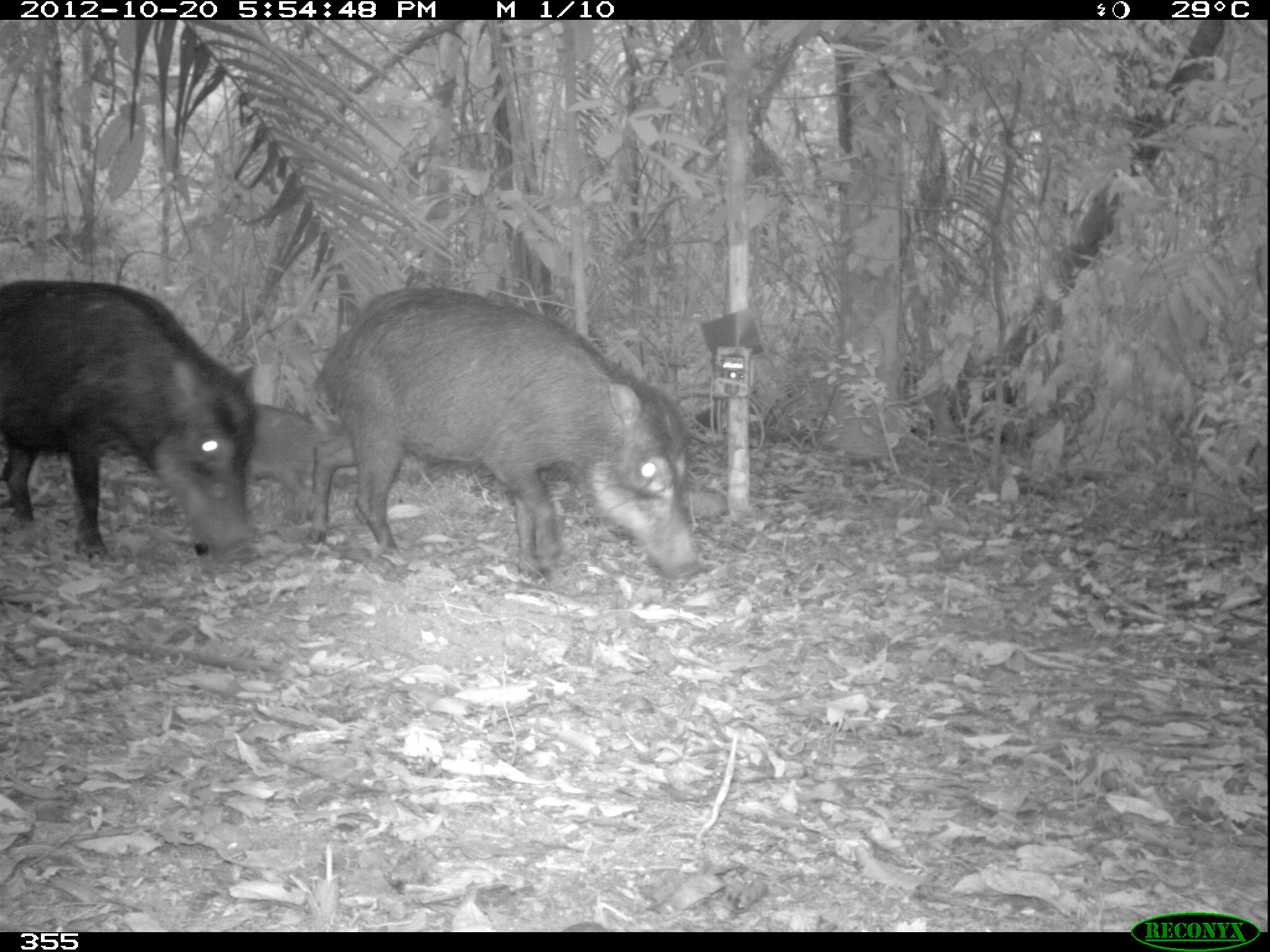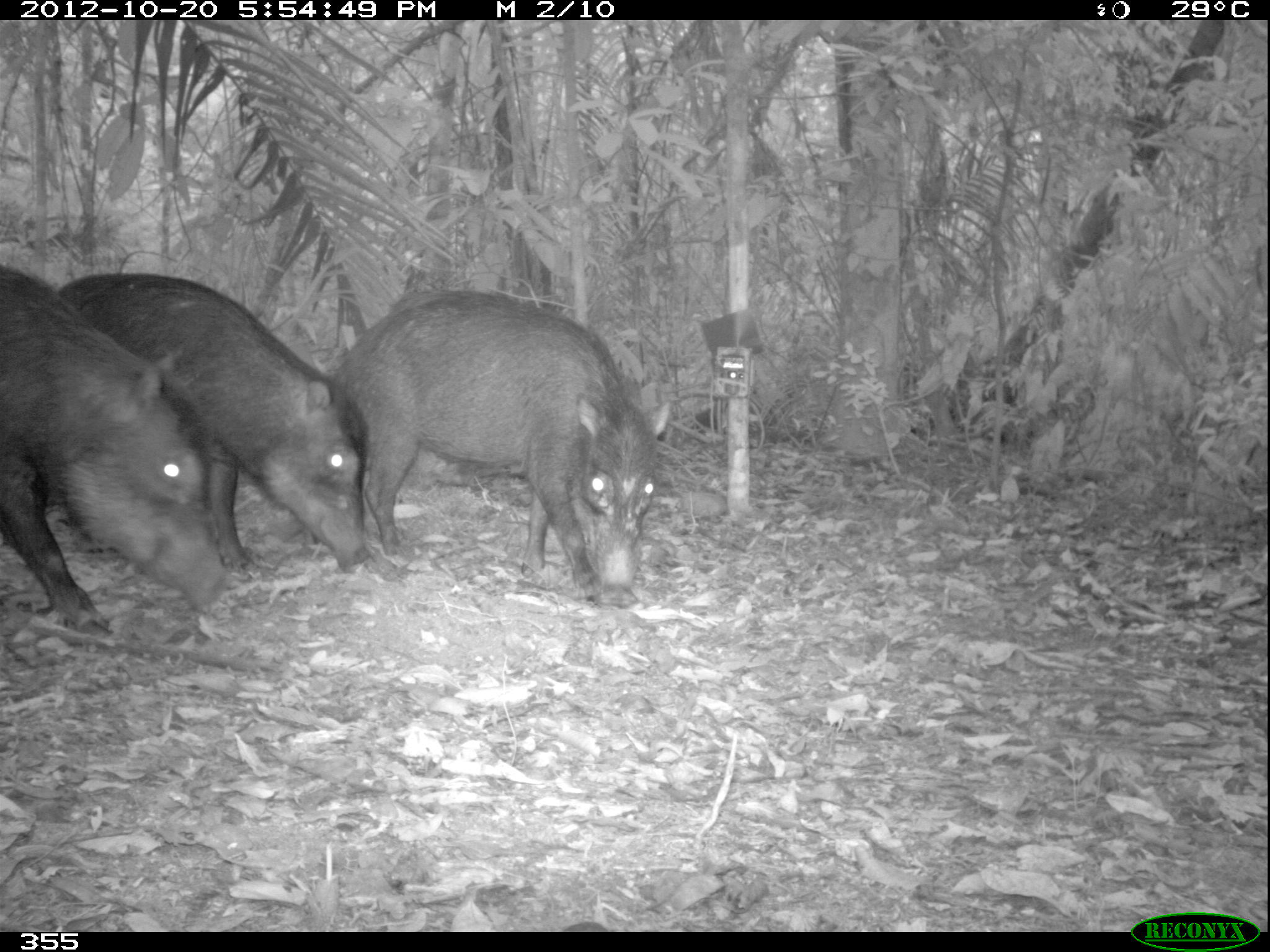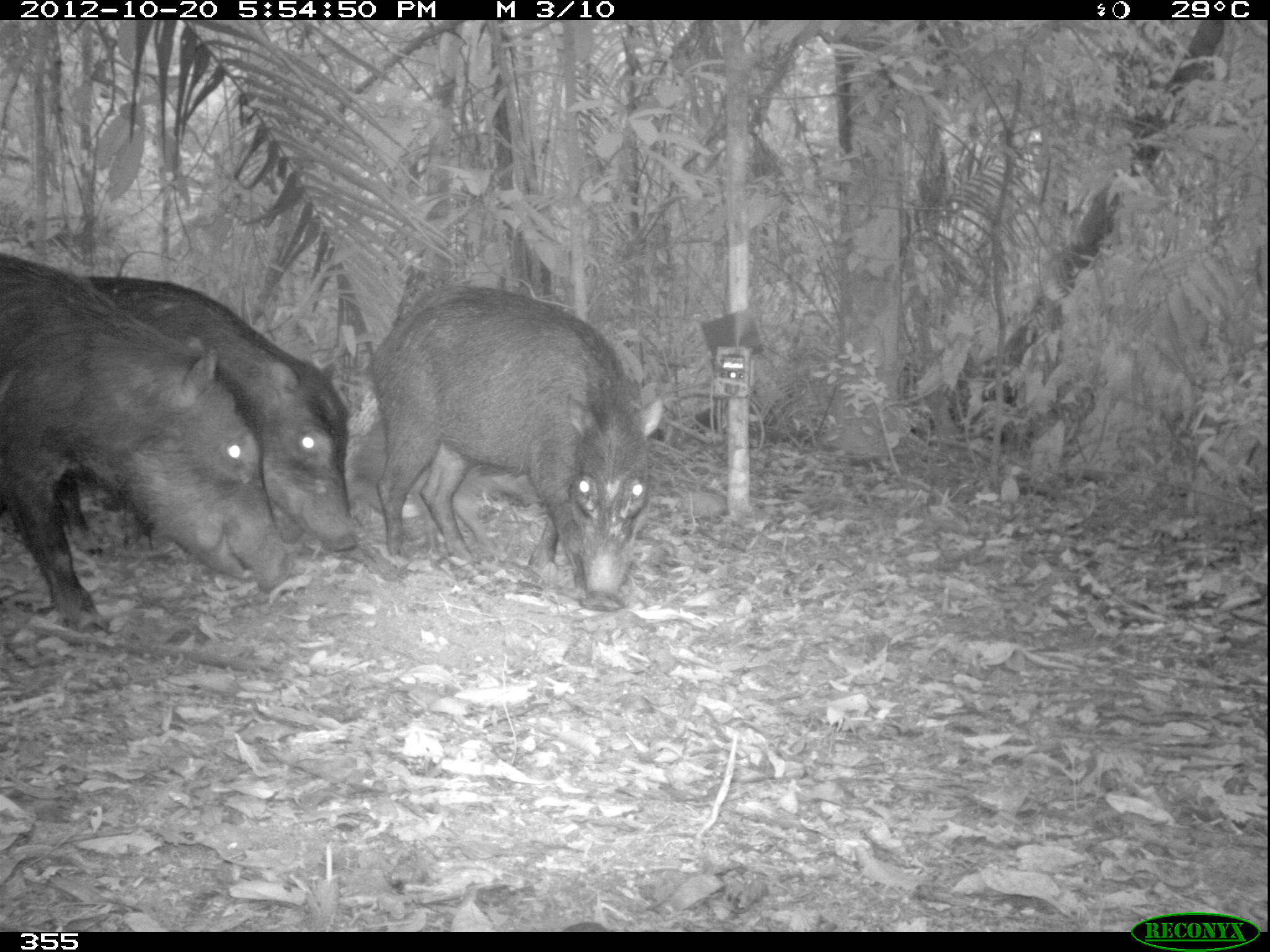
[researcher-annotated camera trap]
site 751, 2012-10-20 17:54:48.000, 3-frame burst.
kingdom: Animalia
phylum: Chordata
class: Mammalia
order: Artiodactyla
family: Tayassuidae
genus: Tayassu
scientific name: Tayassu pecari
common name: white-lipped peccary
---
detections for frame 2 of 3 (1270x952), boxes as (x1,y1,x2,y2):
tayassu pecari: (326,286,679,607); (53,269,371,598); (1,256,236,646)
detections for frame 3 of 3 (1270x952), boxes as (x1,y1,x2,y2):
tayassu pecari: (0,247,292,630); (361,279,663,609); (51,271,359,555); (345,417,539,553)